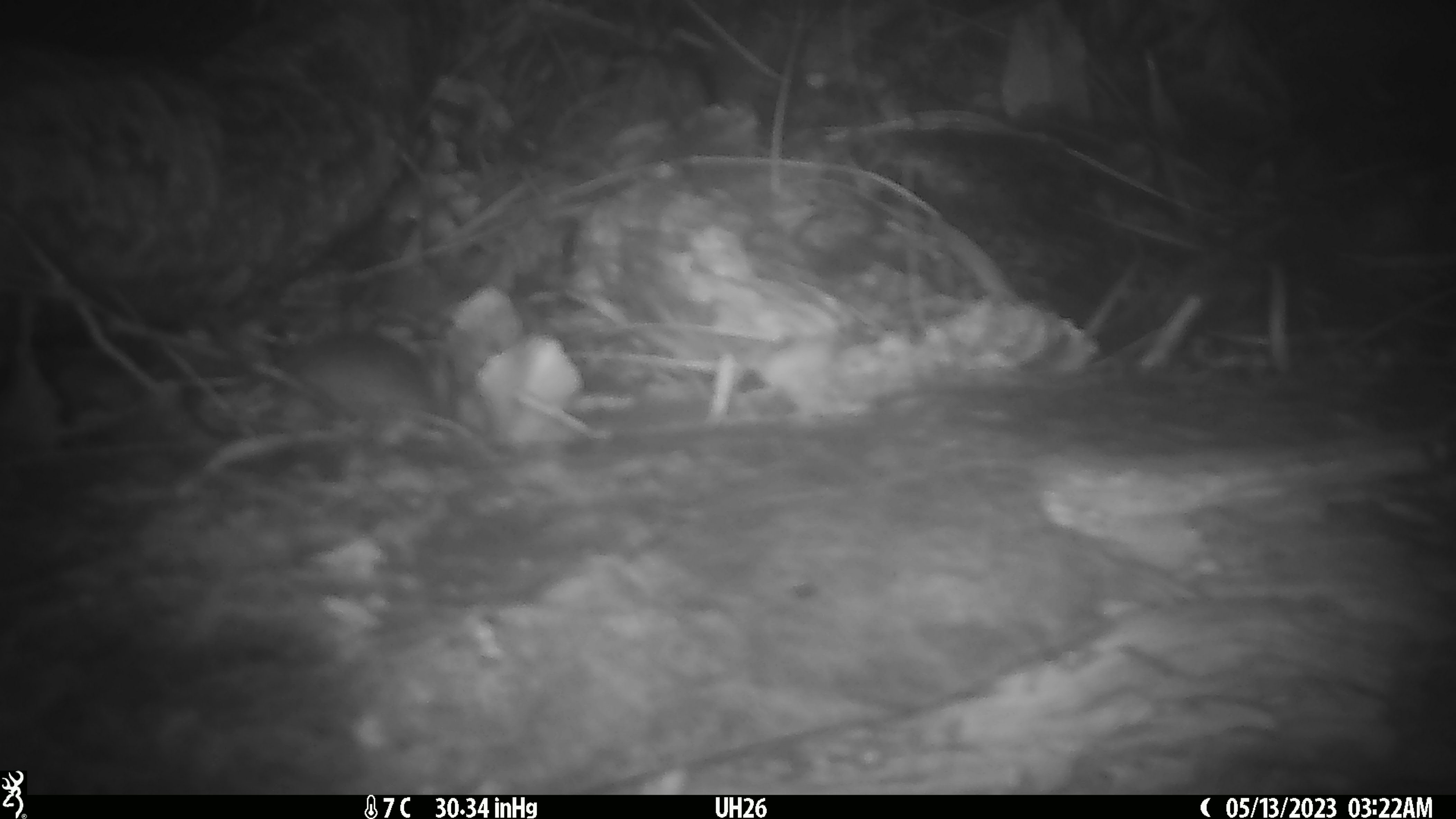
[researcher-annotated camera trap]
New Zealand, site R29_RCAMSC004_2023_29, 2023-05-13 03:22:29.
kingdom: Animalia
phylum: Chordata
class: Mammalia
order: Rodentia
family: Muridae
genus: Mus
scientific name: Mus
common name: mouse